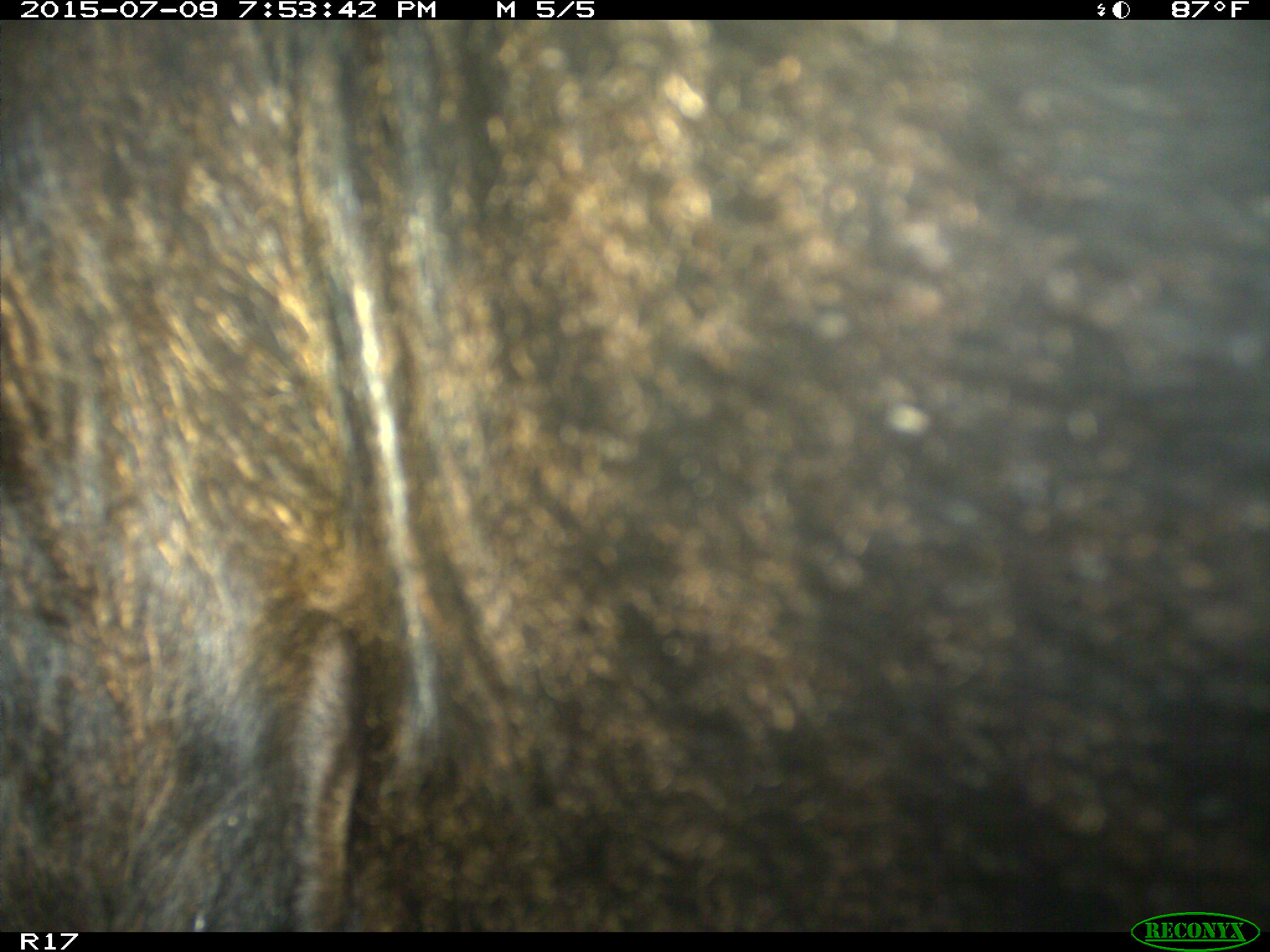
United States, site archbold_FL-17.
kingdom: Animalia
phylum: Chordata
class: Mammalia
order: Artiodactyla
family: Bovidae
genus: Bos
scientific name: Bos taurus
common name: domestic cow